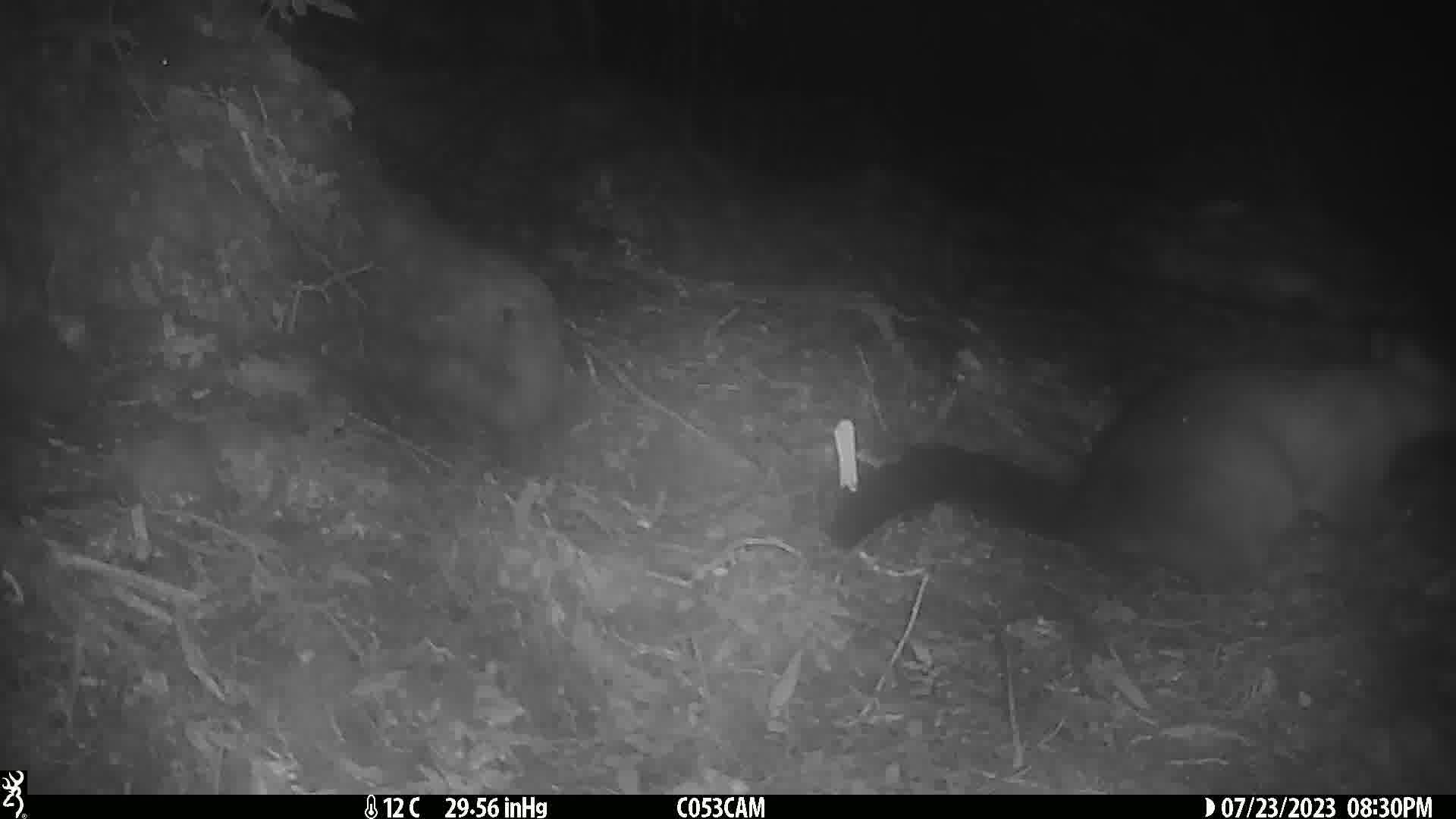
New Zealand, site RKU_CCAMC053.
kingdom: Animalia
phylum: Chordata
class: Mammalia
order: Diprotodontia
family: Phalangeridae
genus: Trichosurus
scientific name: Trichosurus vulpecula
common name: common brushtail possum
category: possum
Possum (common brushtail possum) (Trichosurus vulpecula).